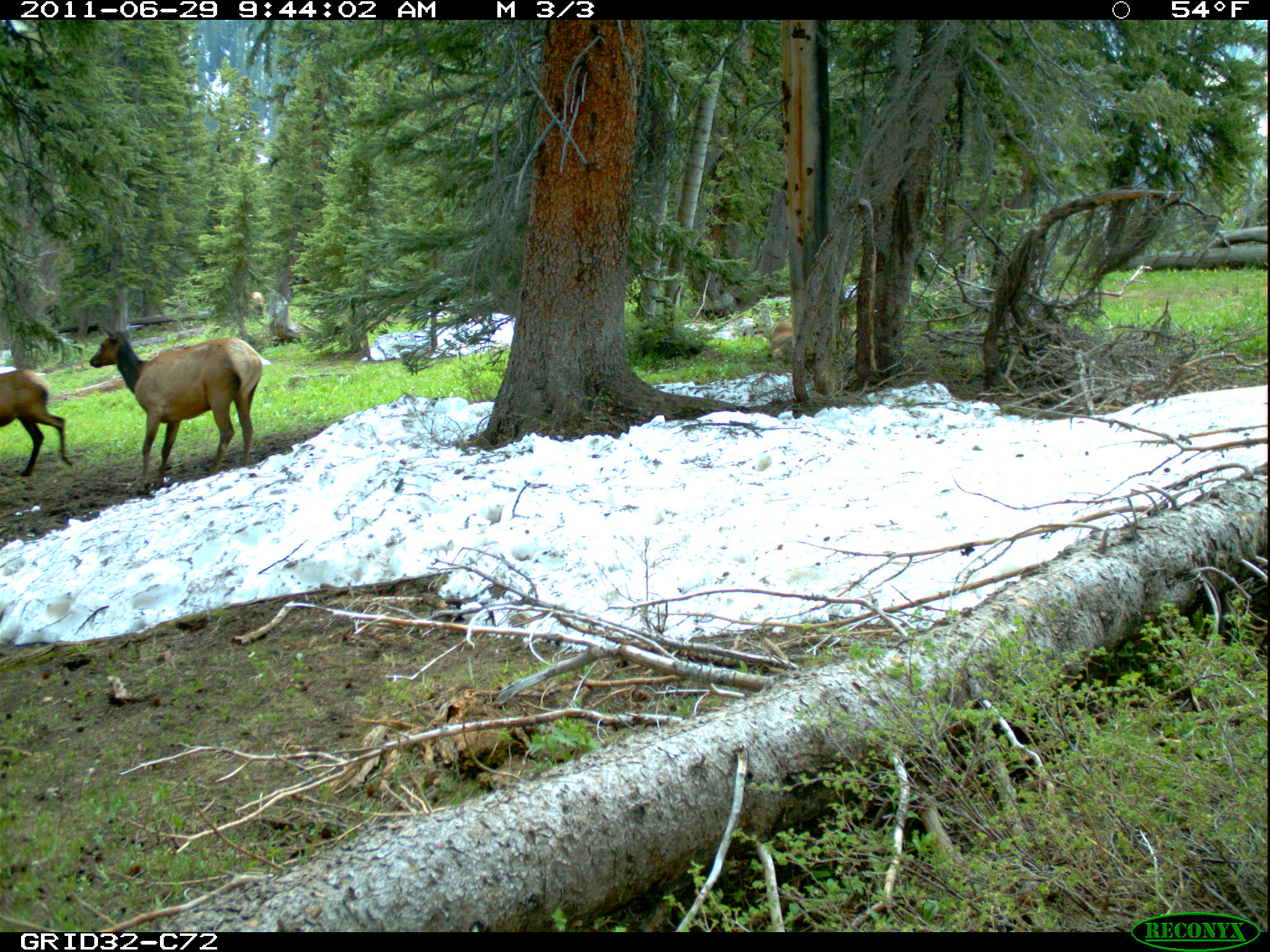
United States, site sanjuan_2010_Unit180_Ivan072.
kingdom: Animalia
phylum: Chordata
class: Mammalia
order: Artiodactyla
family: Cervidae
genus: Cervus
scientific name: Cervus elaphus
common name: red deer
Cervus elaphus (red deer).